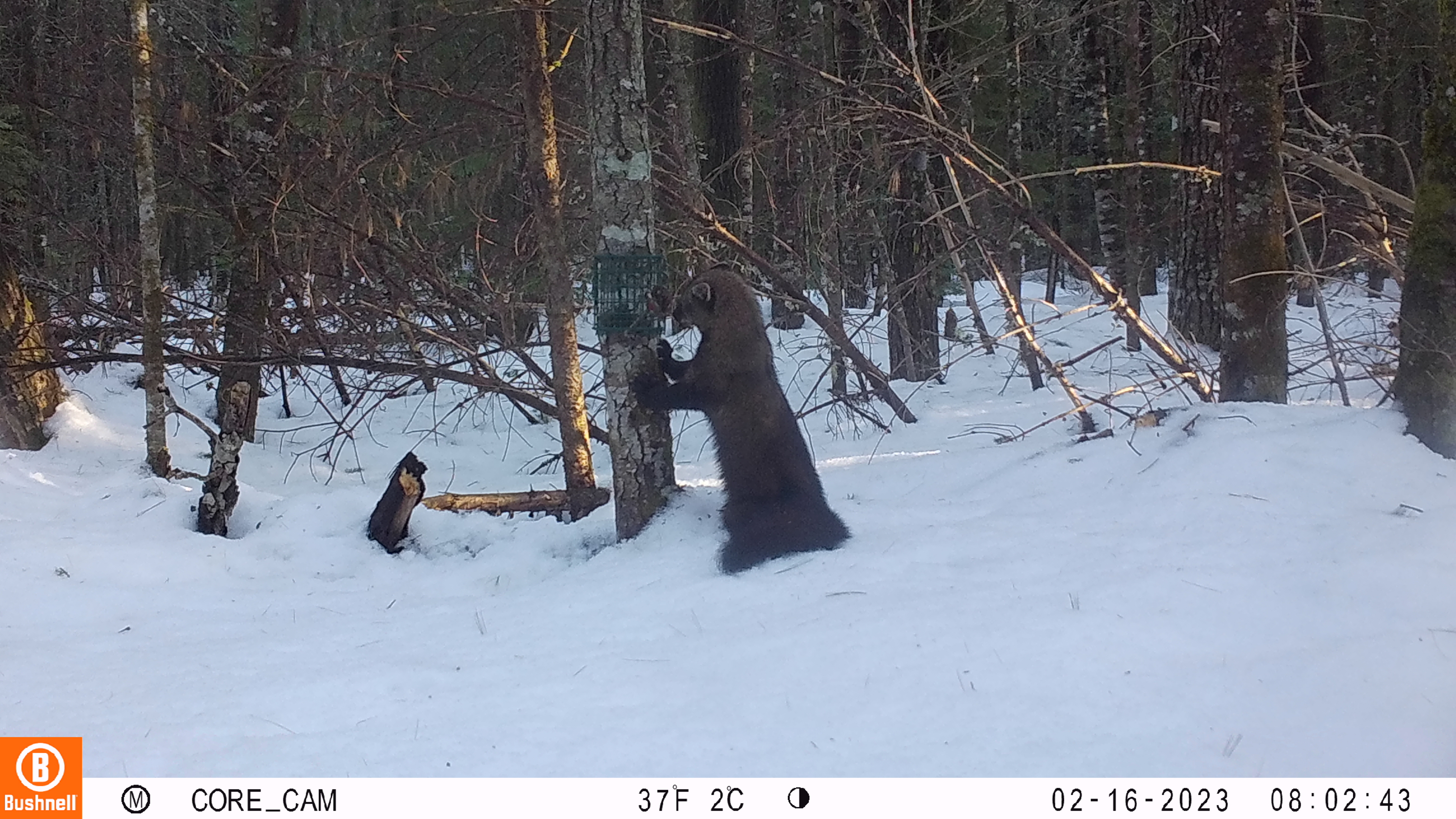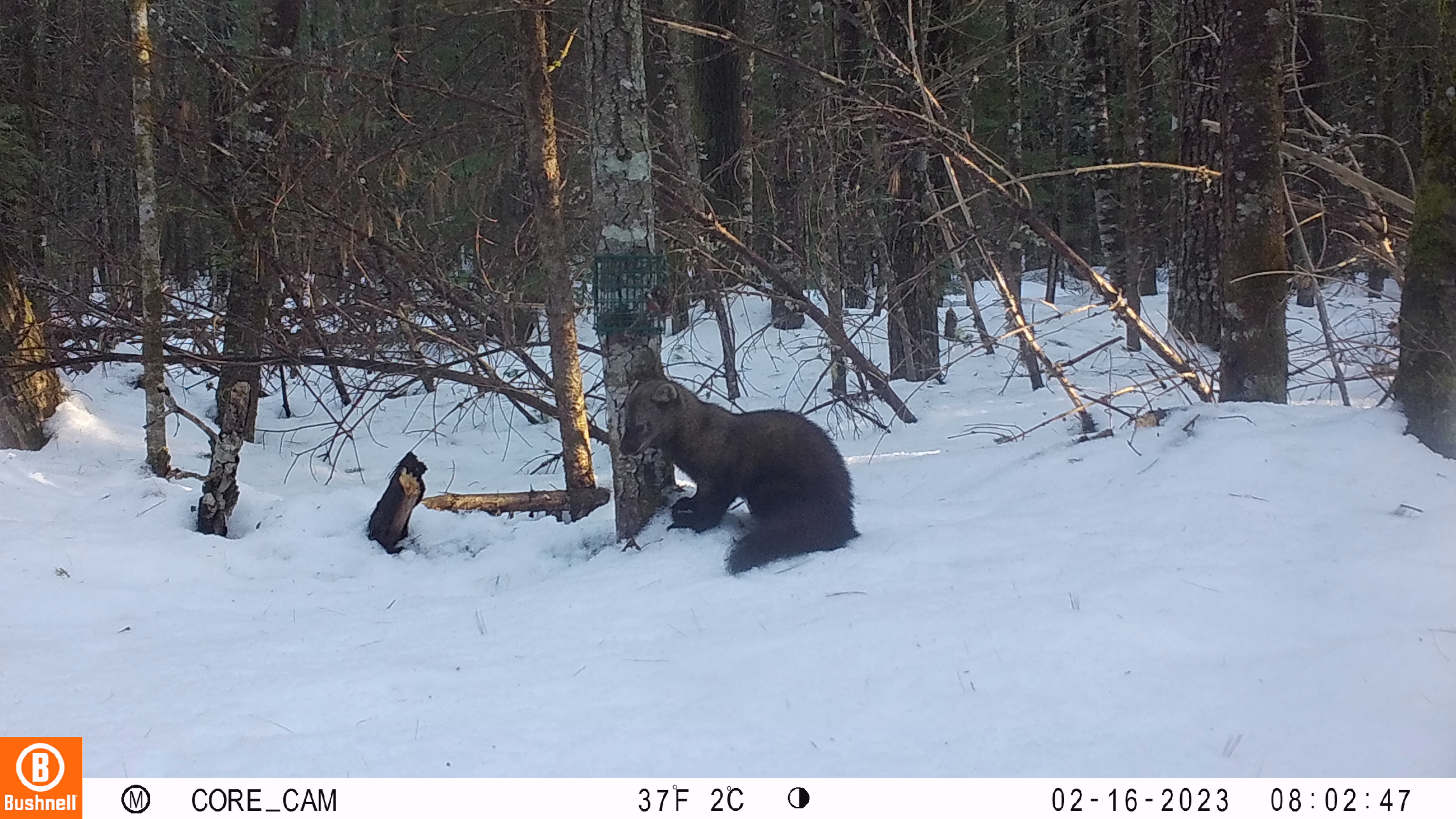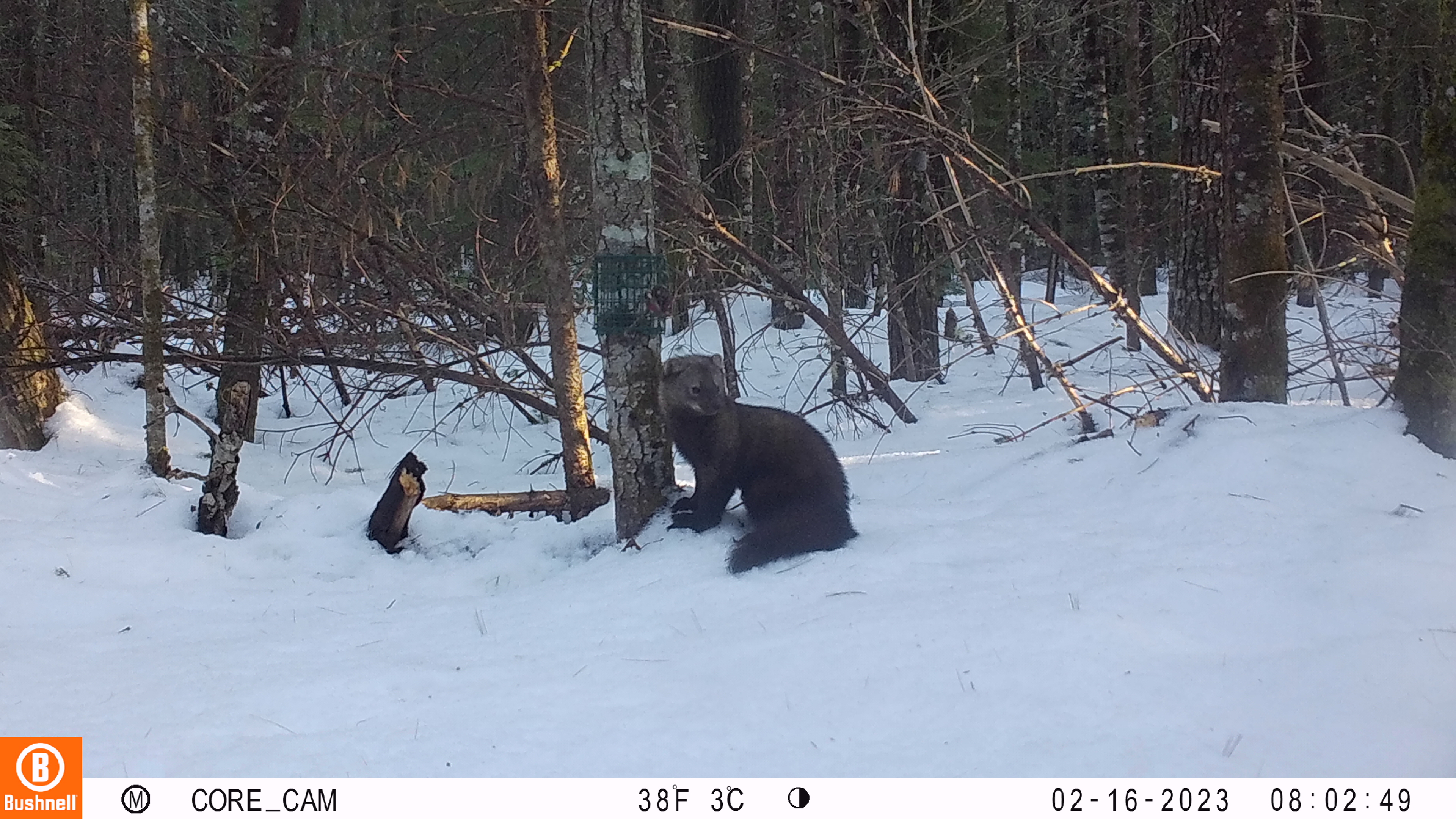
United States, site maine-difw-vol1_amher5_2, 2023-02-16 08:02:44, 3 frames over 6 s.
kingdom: Animalia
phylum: Chordata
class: Mammalia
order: Carnivora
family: Mustelidae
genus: Pekania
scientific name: Pekania pennanti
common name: fisher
Fisher (Pekania pennanti).